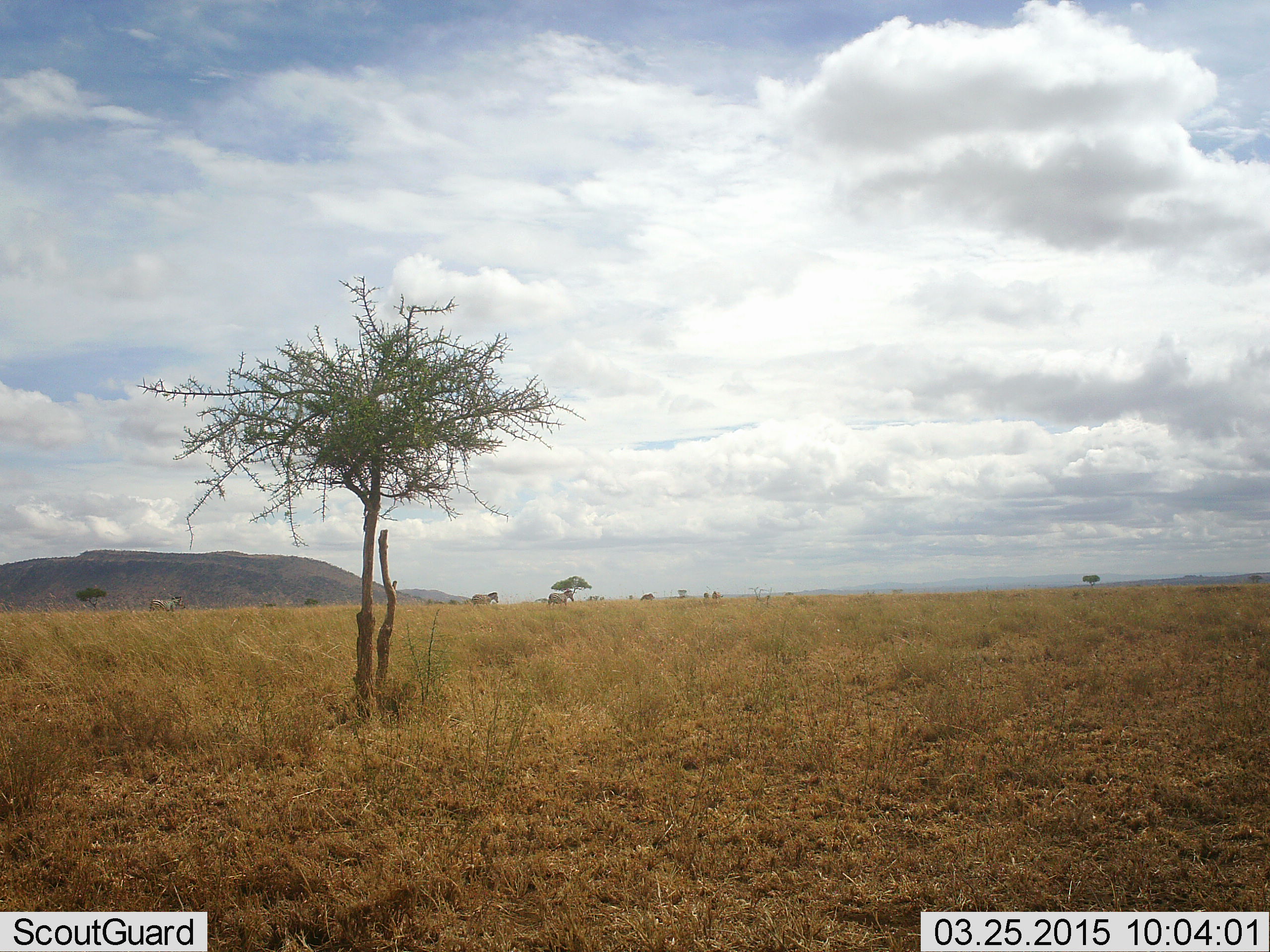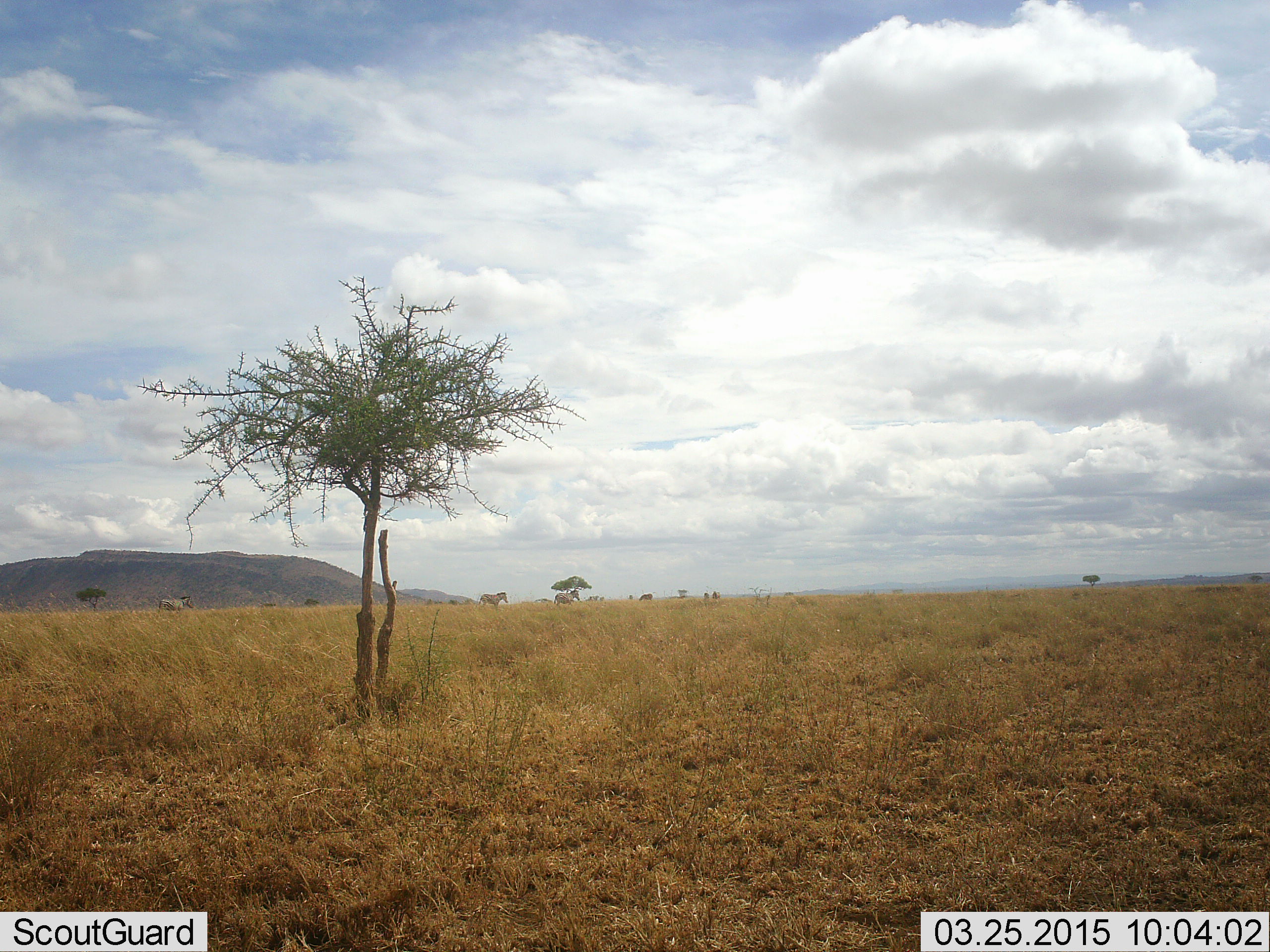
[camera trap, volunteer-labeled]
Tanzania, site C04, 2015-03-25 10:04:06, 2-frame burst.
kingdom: Animalia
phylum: Chordata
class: Mammalia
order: Perissodactyla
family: Equidae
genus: Equus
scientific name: Equus quagga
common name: plains zebra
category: zebra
Zebra (plains zebra) (Equus quagga), count 3. Behavior (volunteer vote fractions): standing 20%, resting 0%, moving 100%, interacting 0%. Young present (vote fraction): 0%. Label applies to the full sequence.